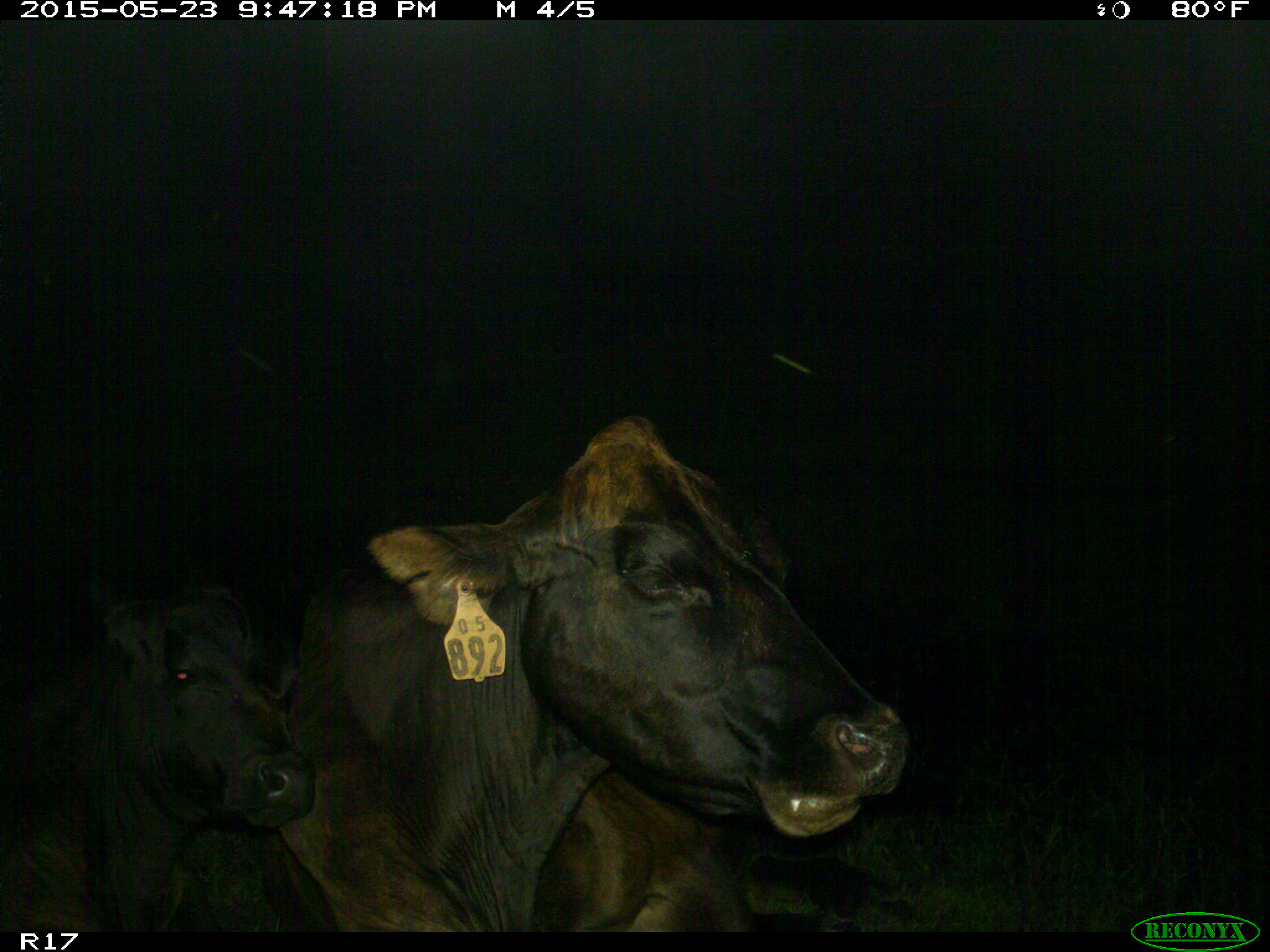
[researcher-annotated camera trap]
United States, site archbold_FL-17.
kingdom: Animalia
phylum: Chordata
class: Mammalia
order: Artiodactyla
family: Bovidae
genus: Bos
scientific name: Bos taurus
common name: domestic cow